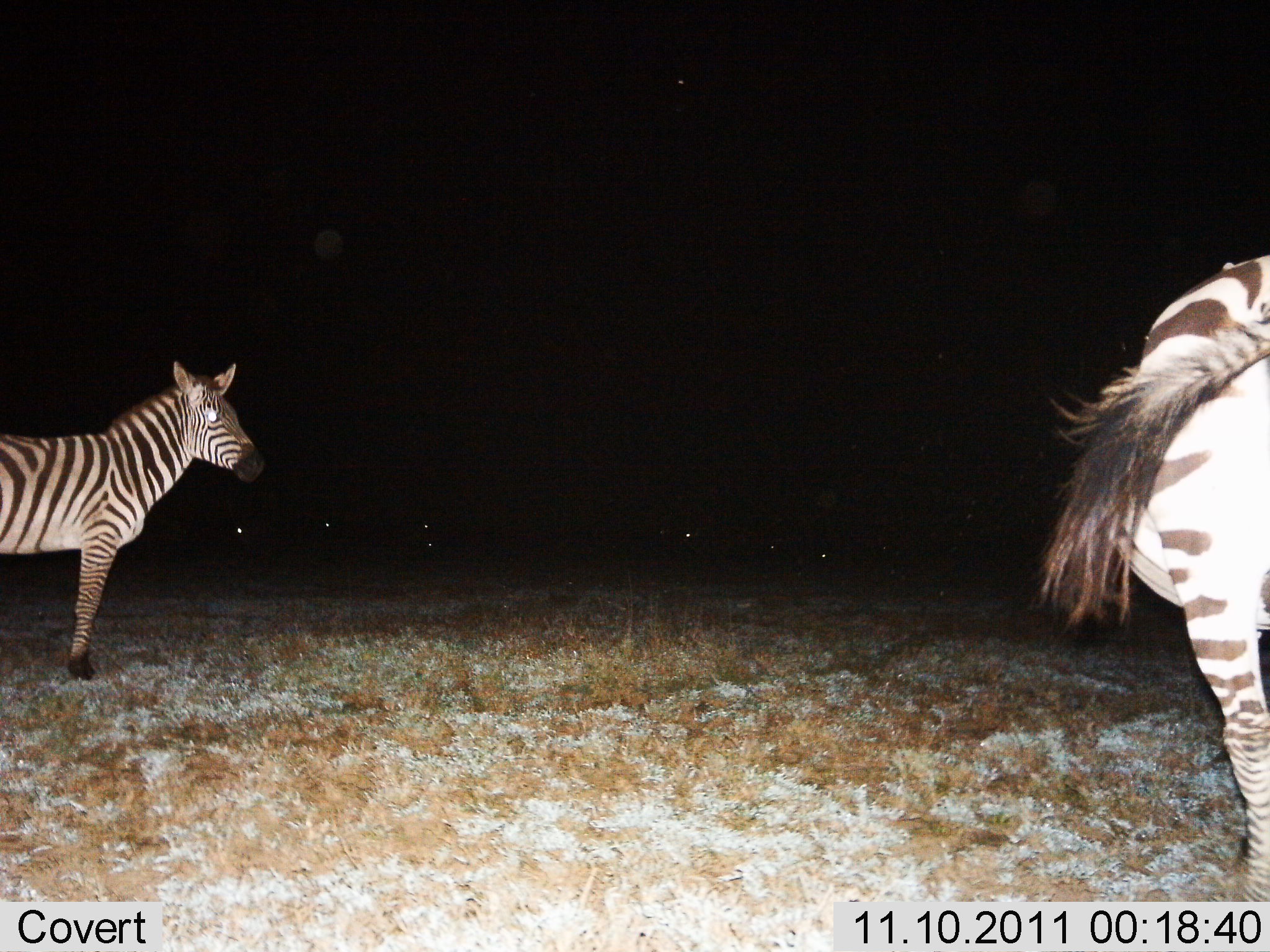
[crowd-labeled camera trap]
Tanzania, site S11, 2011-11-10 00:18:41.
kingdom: Animalia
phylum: Chordata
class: Mammalia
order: Perissodactyla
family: Equidae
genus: Equus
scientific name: Equus quagga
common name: plains zebra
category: zebra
Zebra (plains zebra) (Equus quagga), count 2. Behavior (volunteer vote fractions): standing 100%, resting 0%, moving 0%, interacting 0%. Young present (vote fraction): 0%. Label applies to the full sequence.